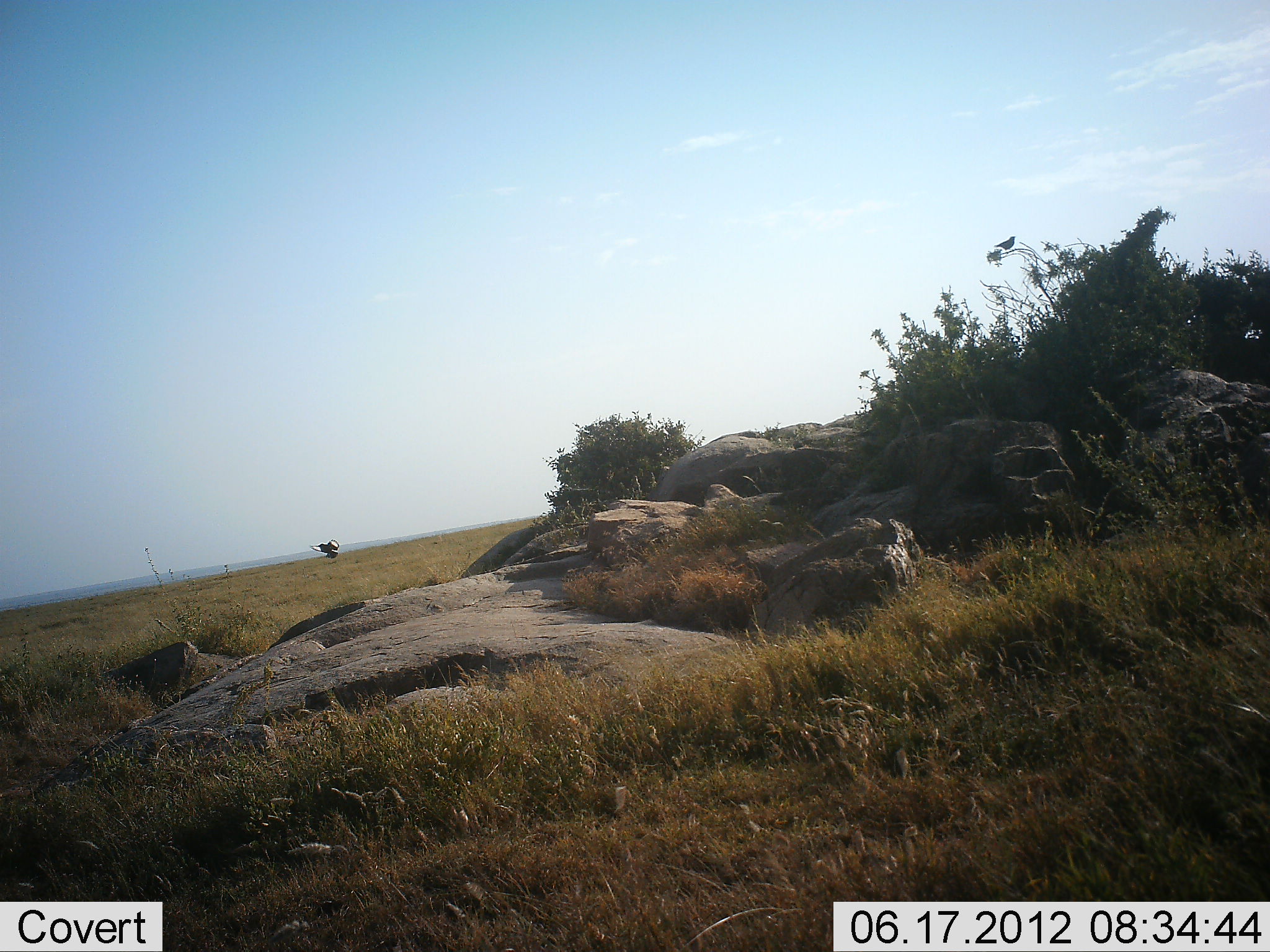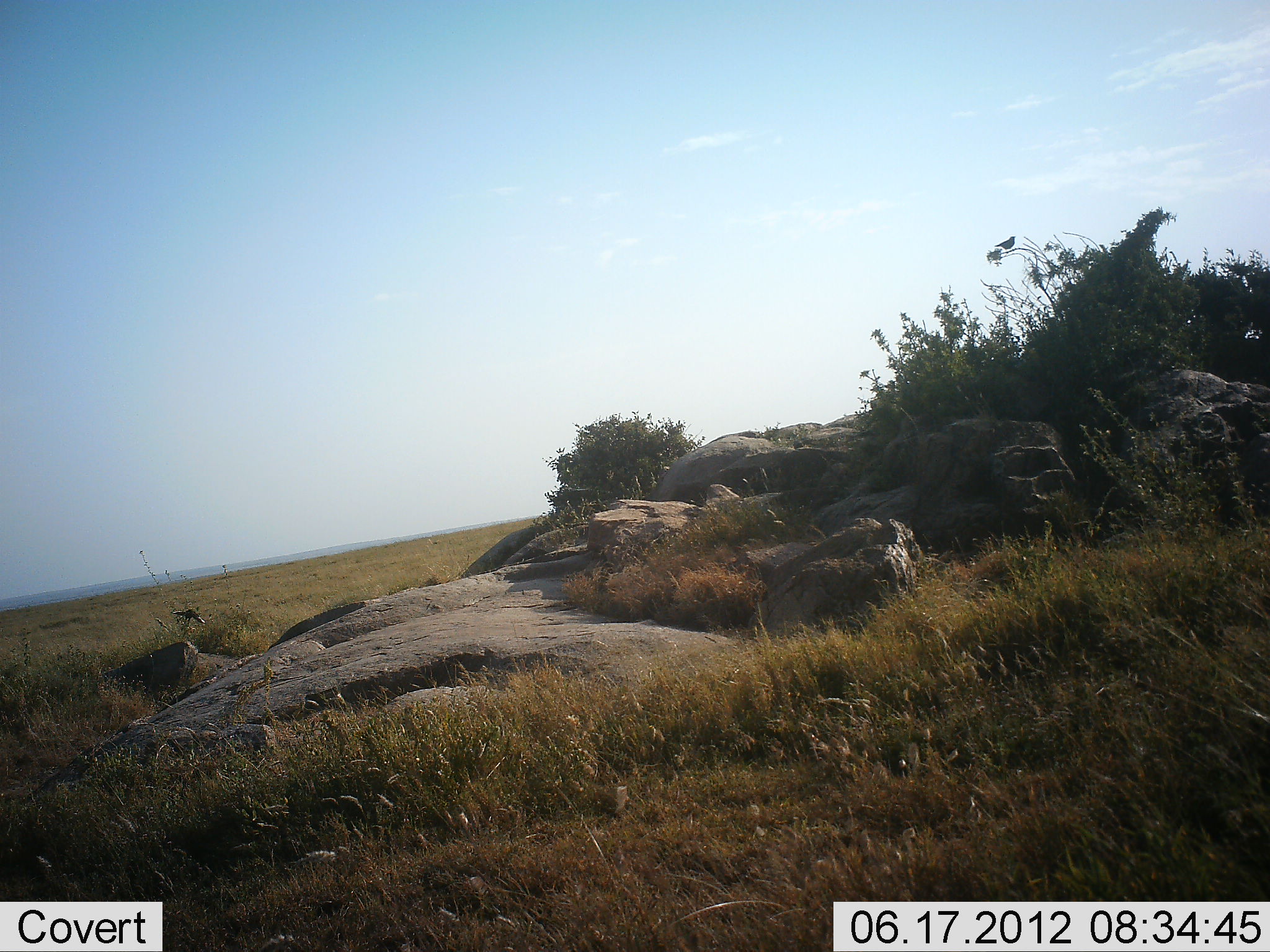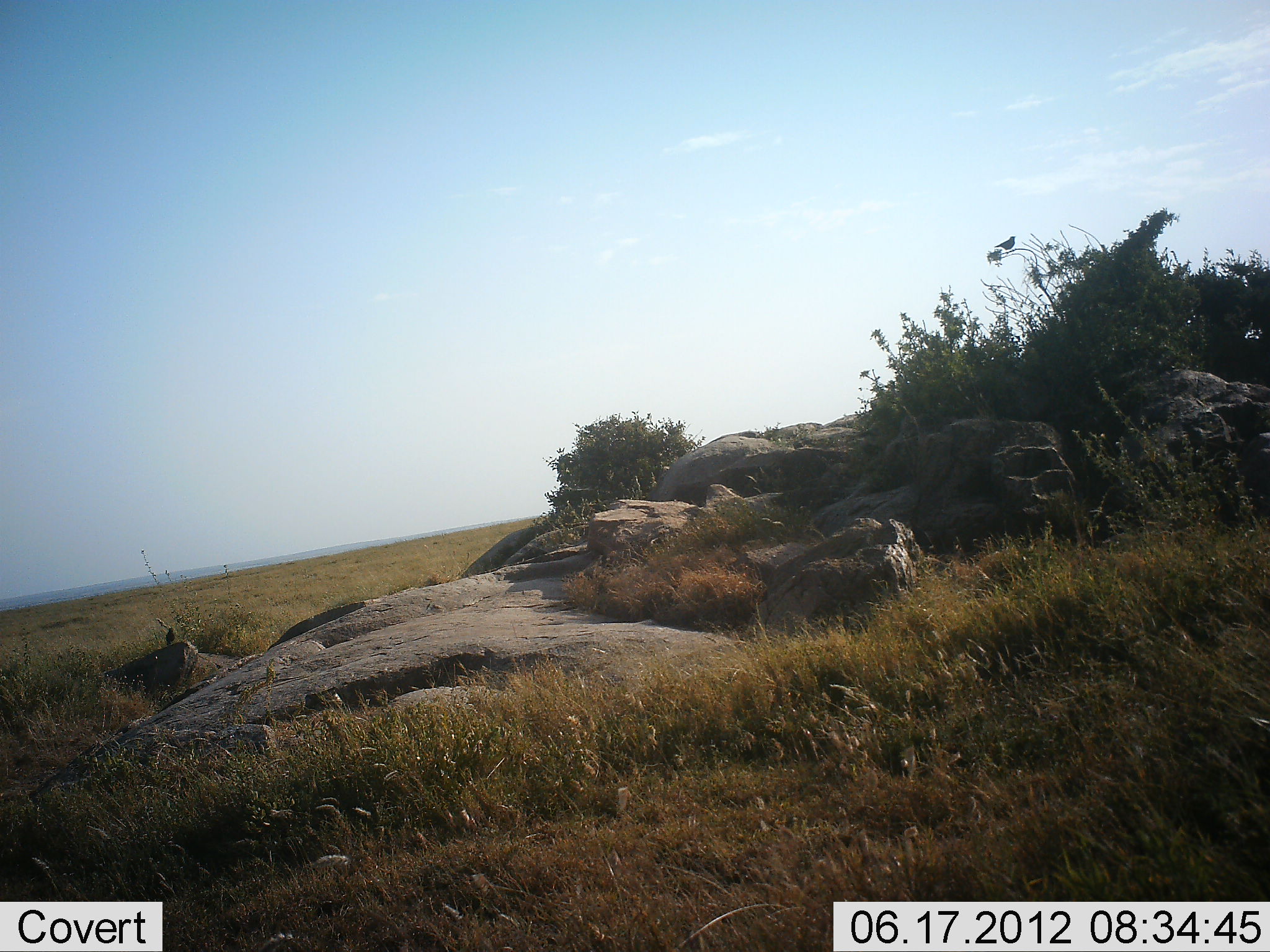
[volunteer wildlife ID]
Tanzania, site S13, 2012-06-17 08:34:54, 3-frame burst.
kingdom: Animalia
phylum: Chordata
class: Aves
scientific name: Aves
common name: bird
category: otherbird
Otherbird (bird) (Aves), count 2. Behavior (volunteer vote fractions): standing 20%, resting 40%, moving 90%, interacting 0%. Young present (vote fraction): 0%. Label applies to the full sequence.